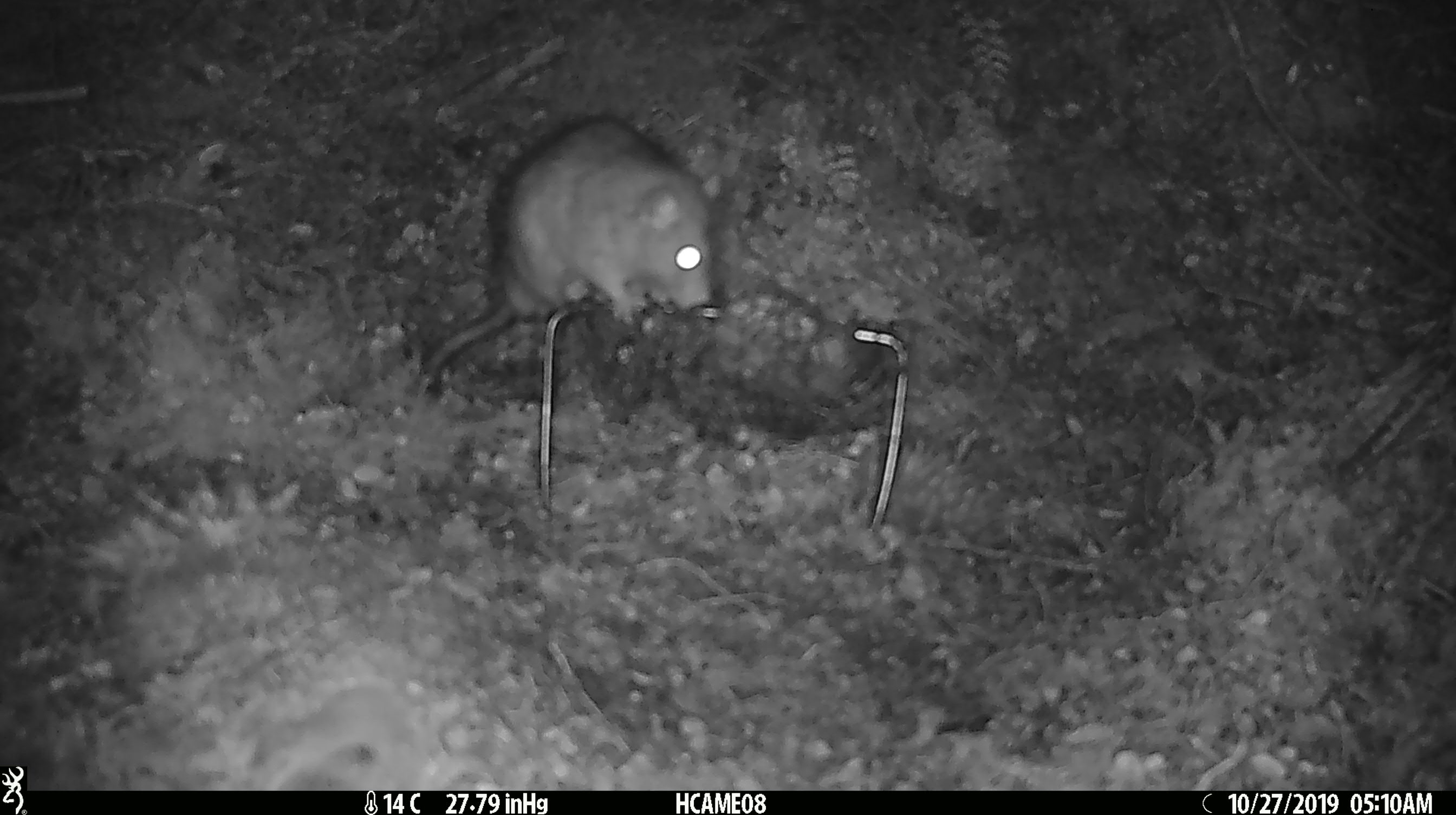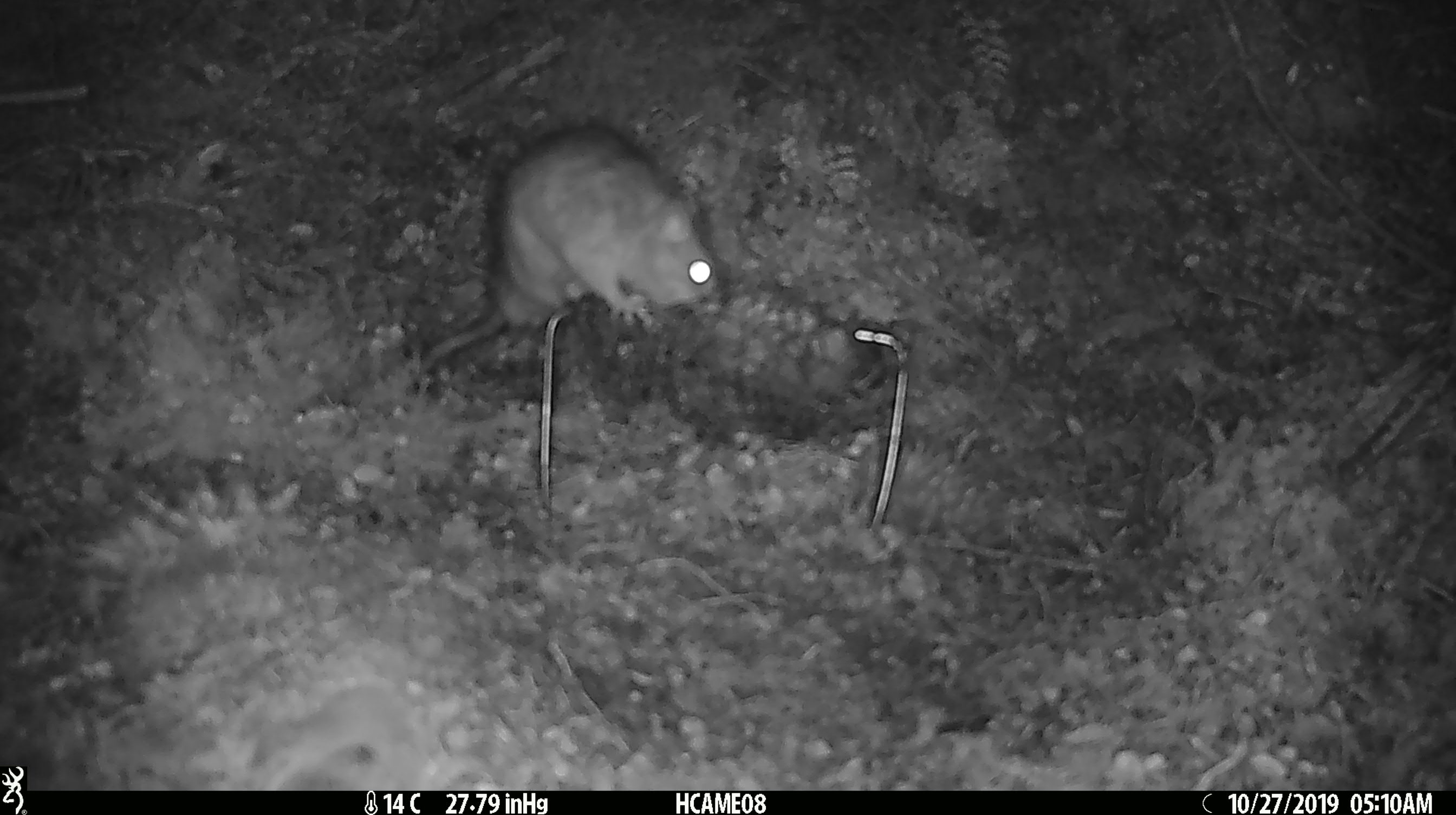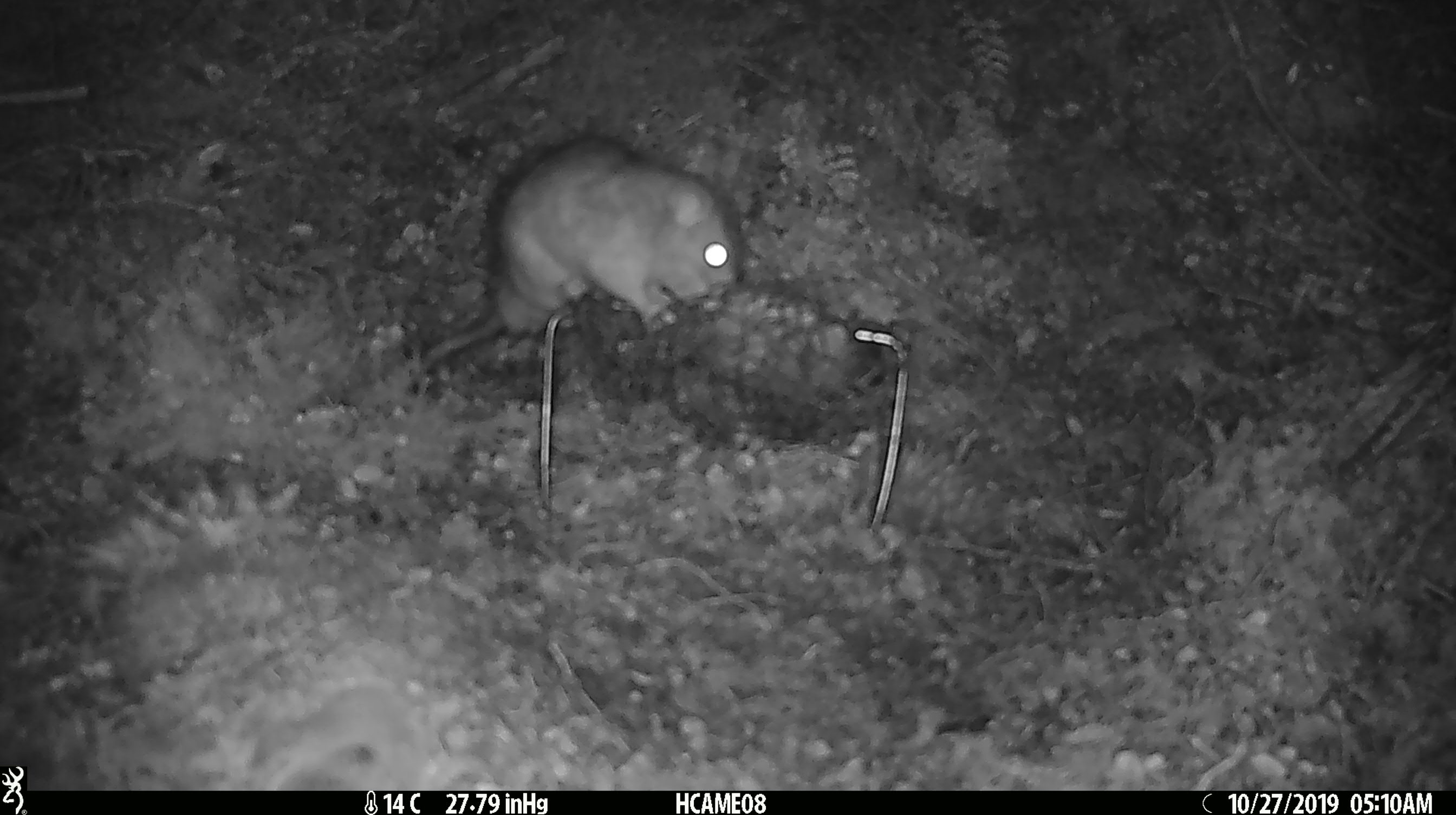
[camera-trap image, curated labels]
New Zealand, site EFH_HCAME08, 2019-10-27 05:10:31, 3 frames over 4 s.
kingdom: Animalia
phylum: Chordata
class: Mammalia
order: Rodentia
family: Muridae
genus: Rattus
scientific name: Rattus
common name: rat